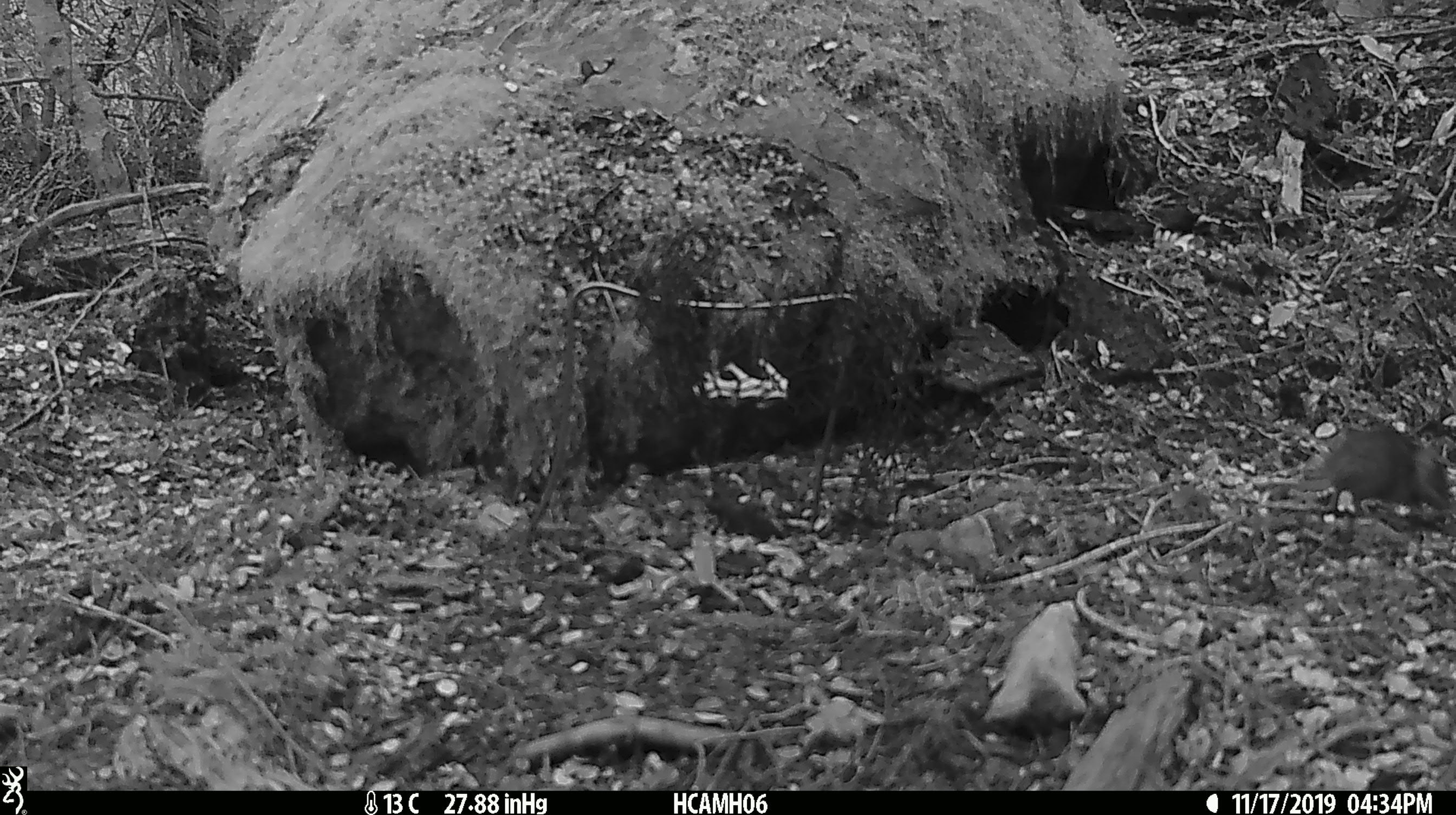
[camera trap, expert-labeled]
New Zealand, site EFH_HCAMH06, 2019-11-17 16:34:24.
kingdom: Animalia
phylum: Chordata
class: Mammalia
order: Rodentia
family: Muridae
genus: Mus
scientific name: Mus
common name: mouse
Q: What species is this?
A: Mouse (Mus).